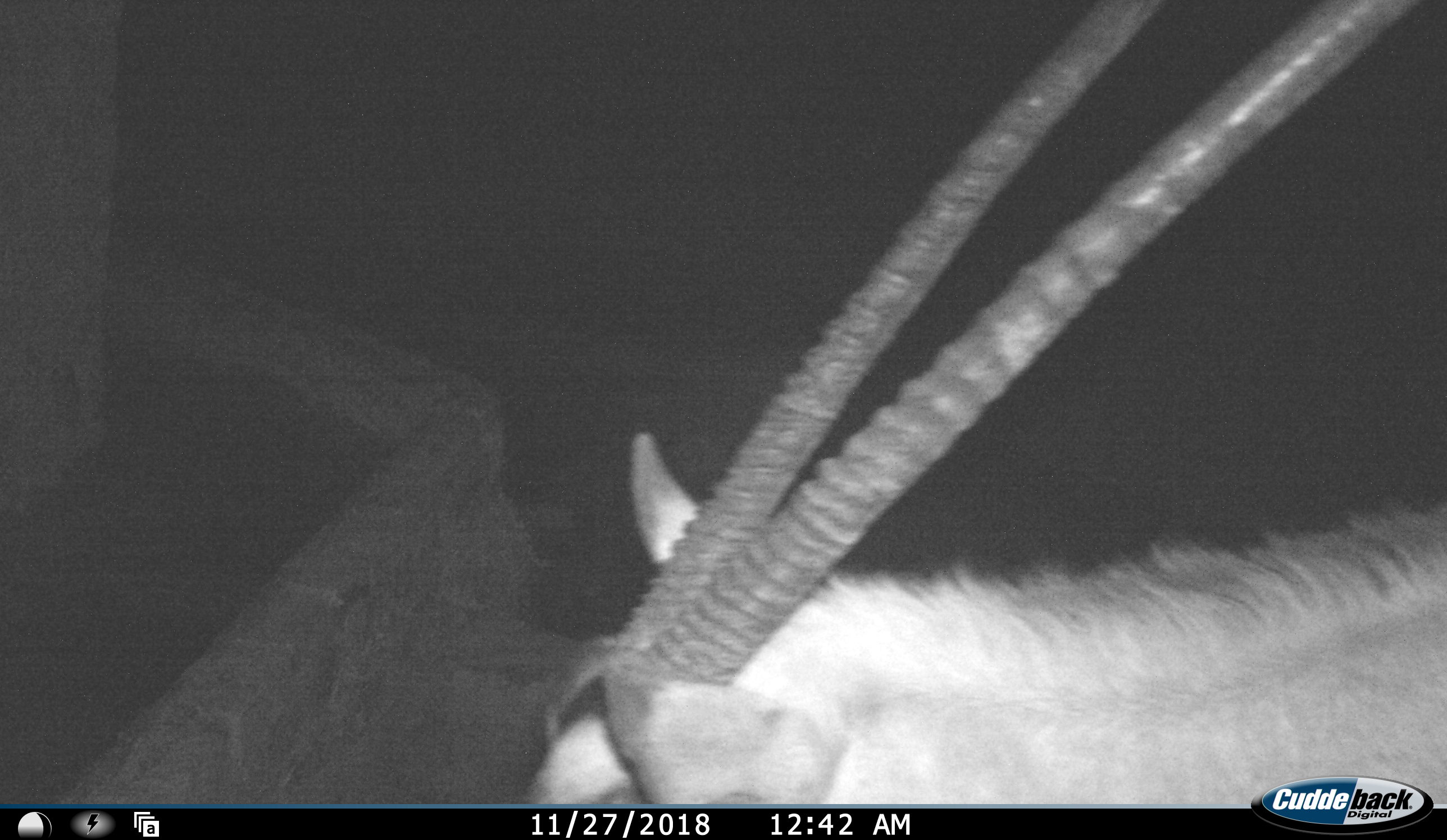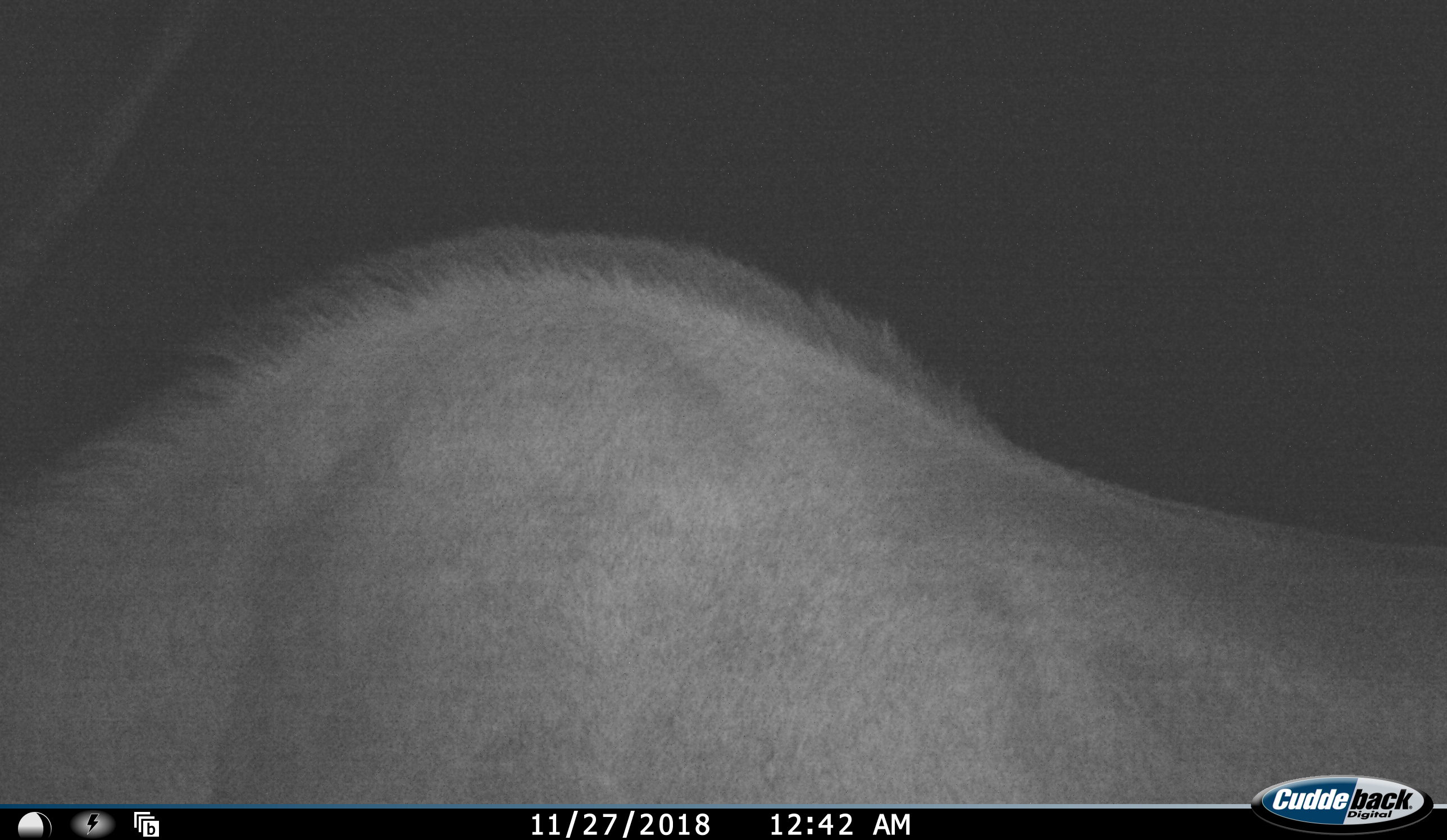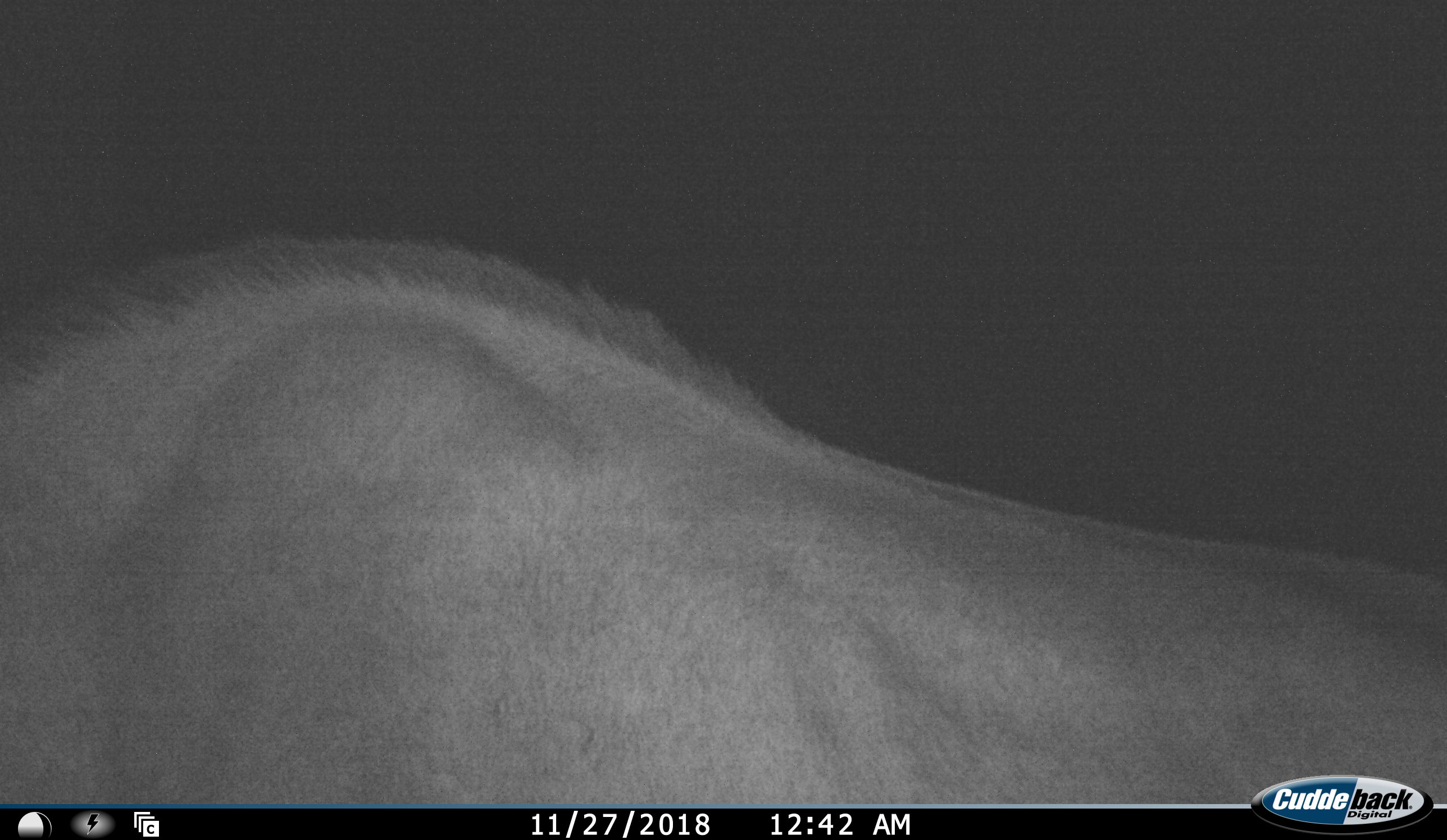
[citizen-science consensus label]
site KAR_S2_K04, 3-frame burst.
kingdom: Animalia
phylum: Chordata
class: Mammalia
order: Artiodactyla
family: Bovidae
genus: Oryx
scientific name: Oryx gazella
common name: gemsbok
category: oryx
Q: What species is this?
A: Oryx (gemsbok) (Oryx gazella).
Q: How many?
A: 1.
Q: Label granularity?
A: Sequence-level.